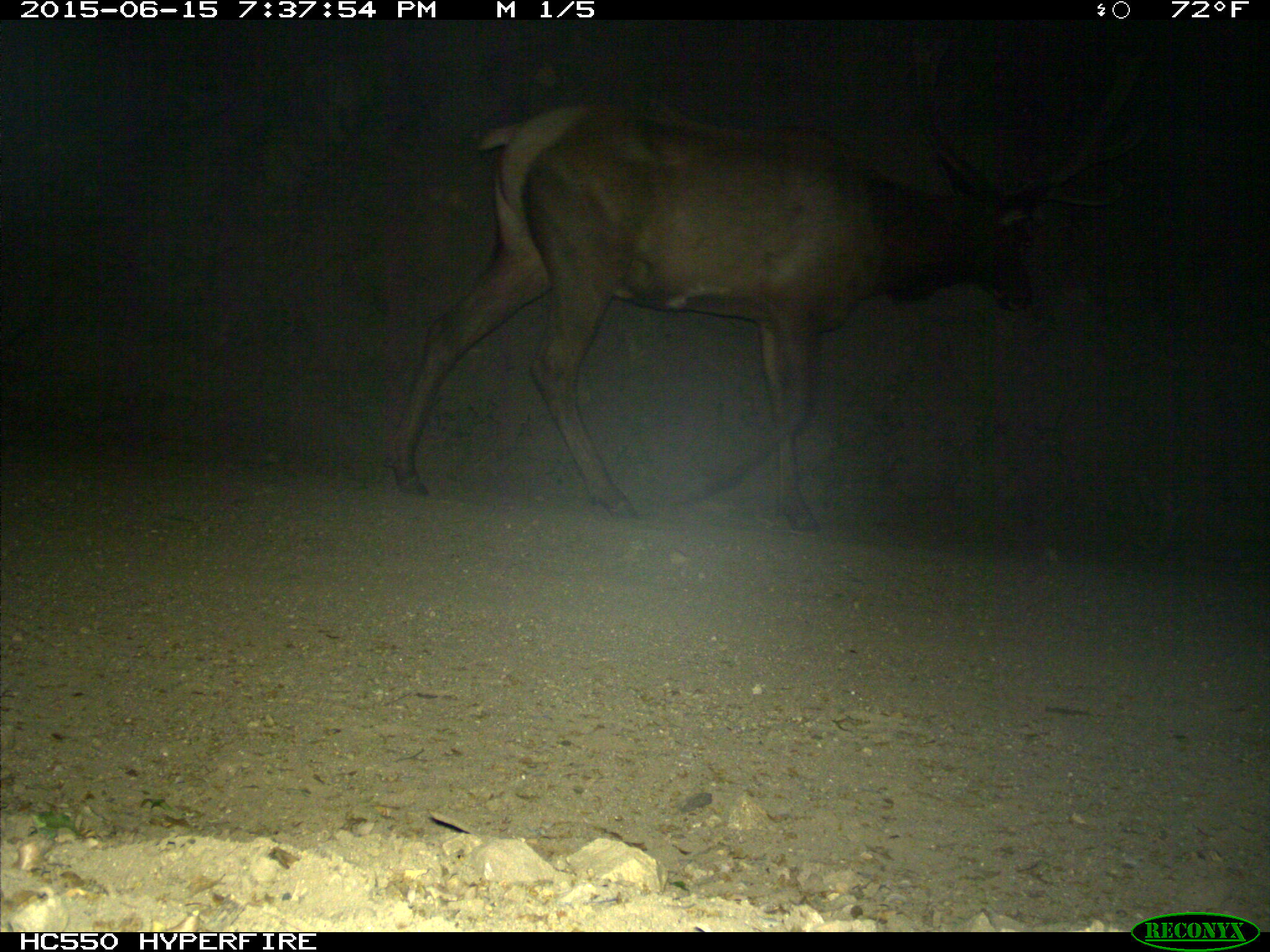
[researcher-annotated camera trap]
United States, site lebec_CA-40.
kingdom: Animalia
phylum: Chordata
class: Mammalia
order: Artiodactyla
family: Cervidae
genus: Cervus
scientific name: Cervus canadensis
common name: elk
Cervus canadensis (elk).